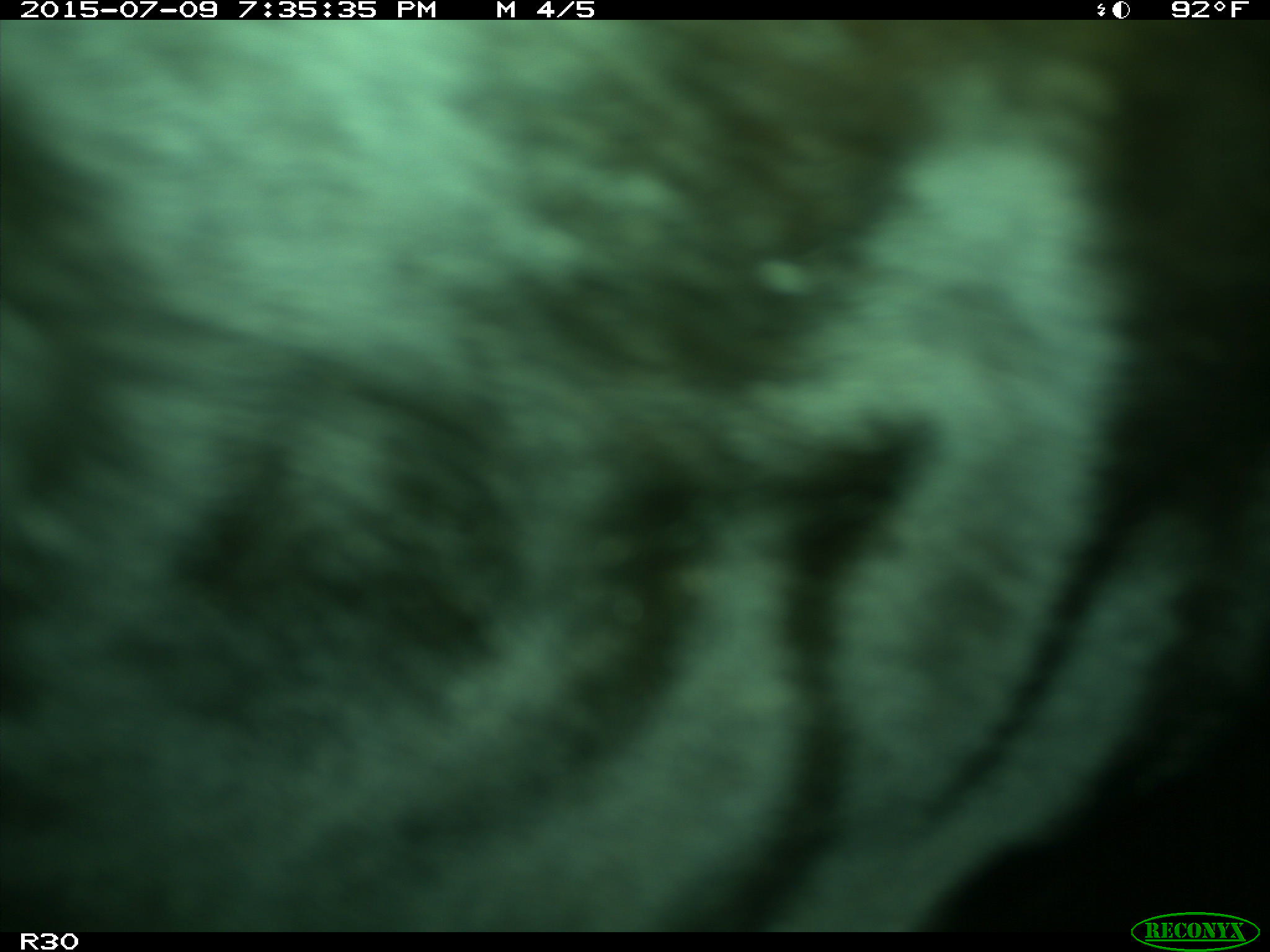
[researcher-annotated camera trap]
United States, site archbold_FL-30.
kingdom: Animalia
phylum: Chordata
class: Mammalia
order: Artiodactyla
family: Bovidae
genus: Bos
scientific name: Bos taurus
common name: domestic cow